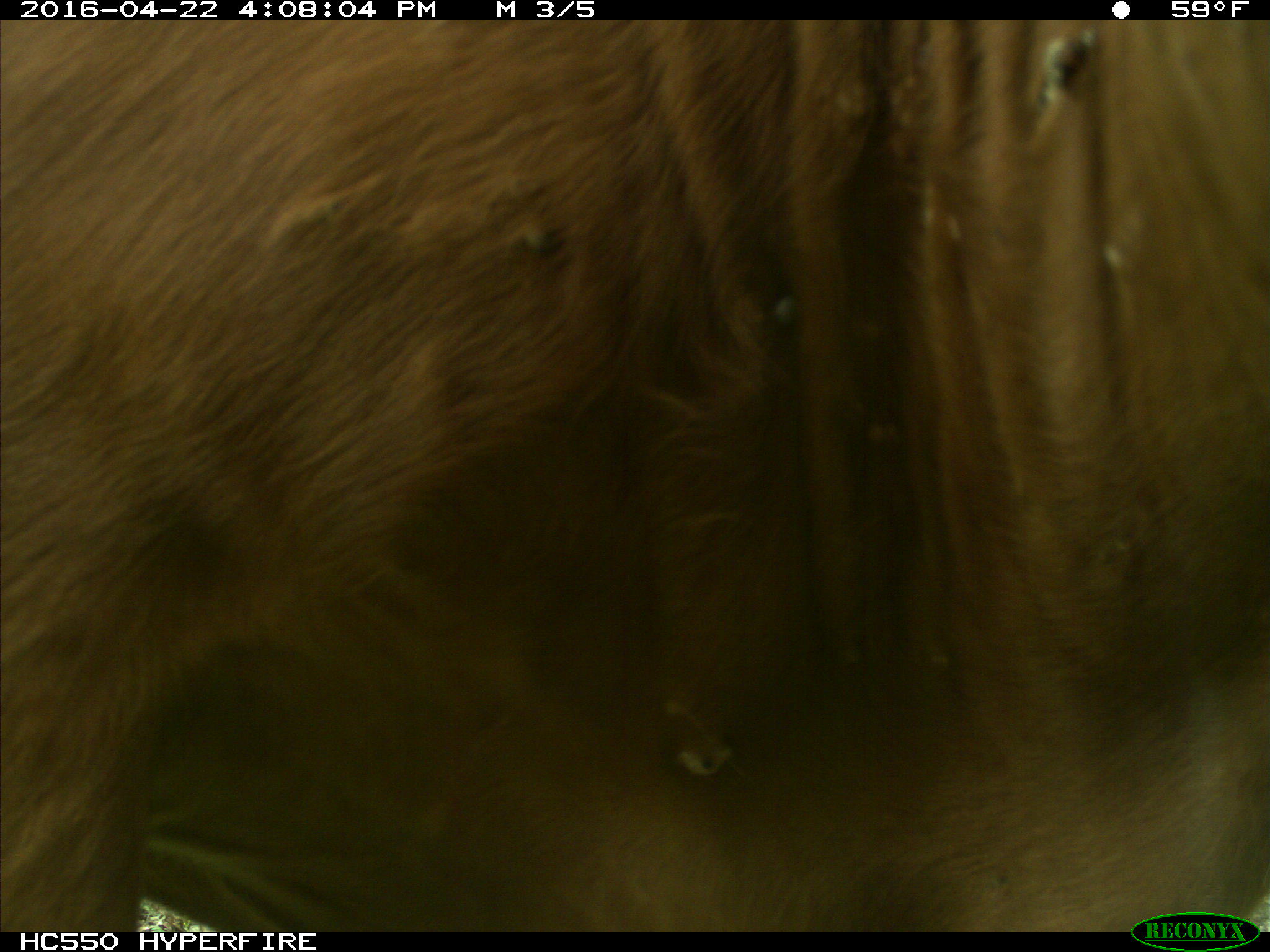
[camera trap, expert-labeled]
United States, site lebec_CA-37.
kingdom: Animalia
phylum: Chordata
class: Mammalia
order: Artiodactyla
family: Bovidae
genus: Bos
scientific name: Bos taurus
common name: domestic cow